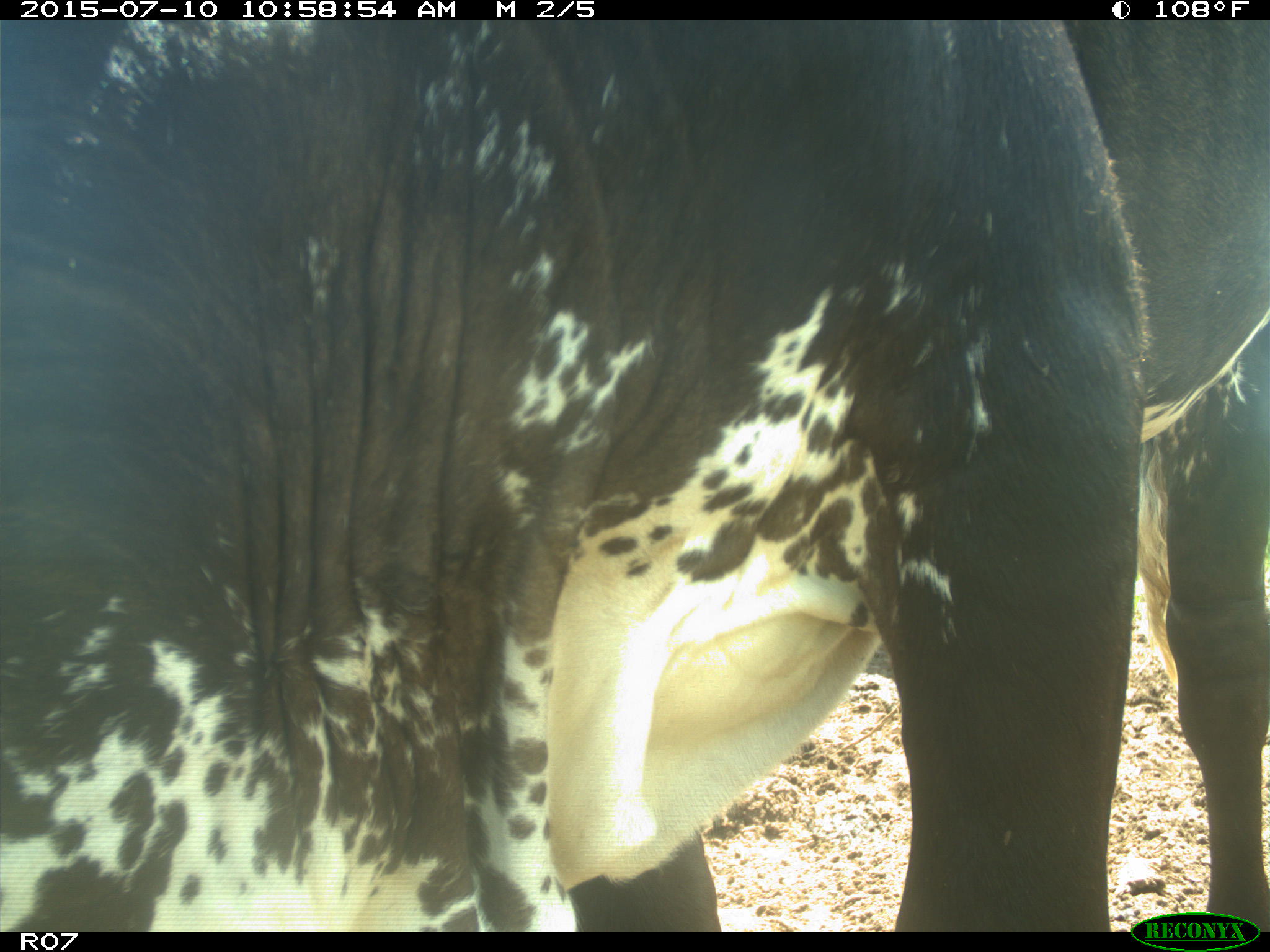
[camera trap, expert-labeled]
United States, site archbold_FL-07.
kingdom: Animalia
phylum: Chordata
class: Mammalia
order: Artiodactyla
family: Bovidae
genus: Bos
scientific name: Bos taurus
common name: domestic cow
Bos taurus (domestic cow).